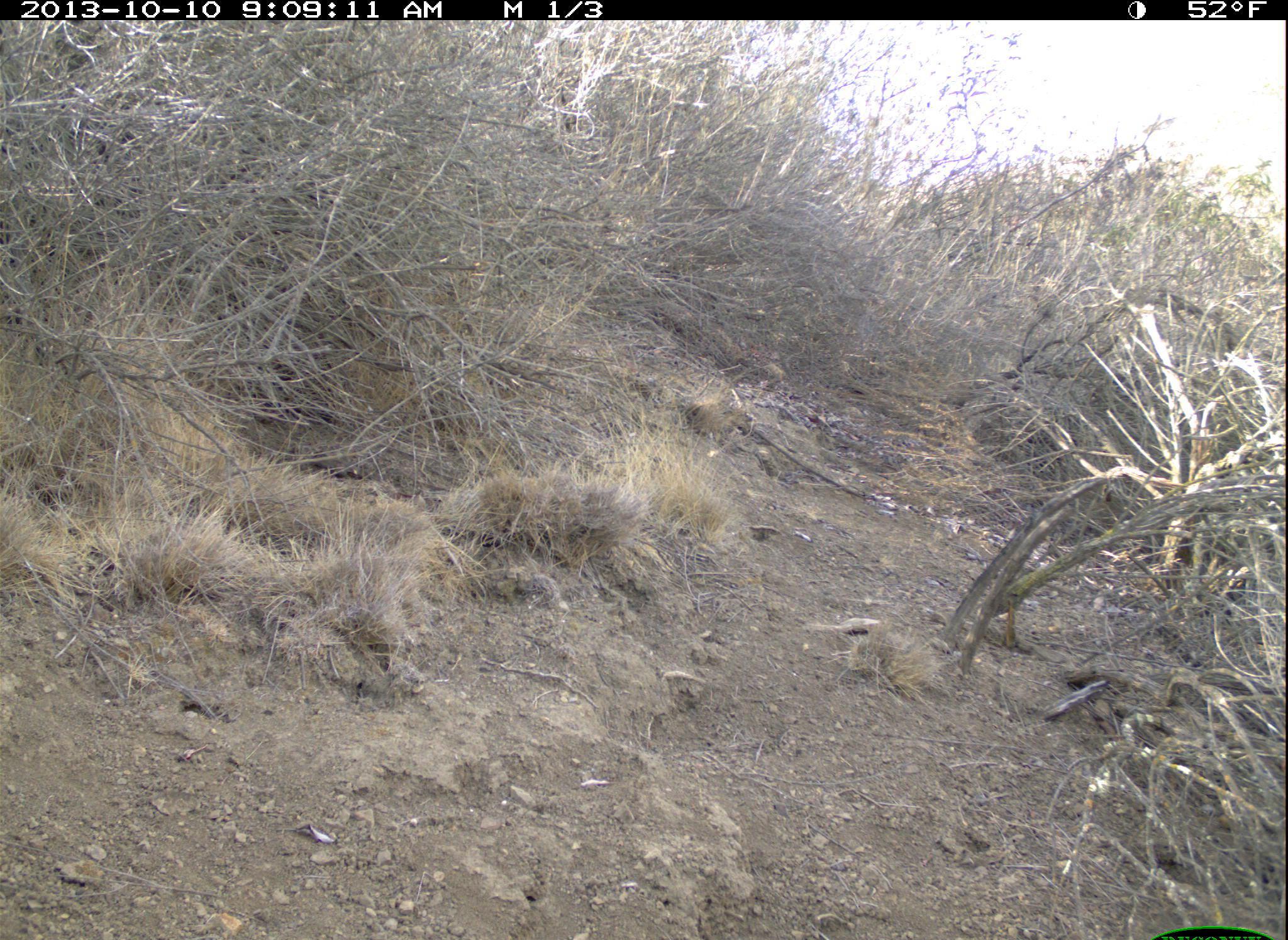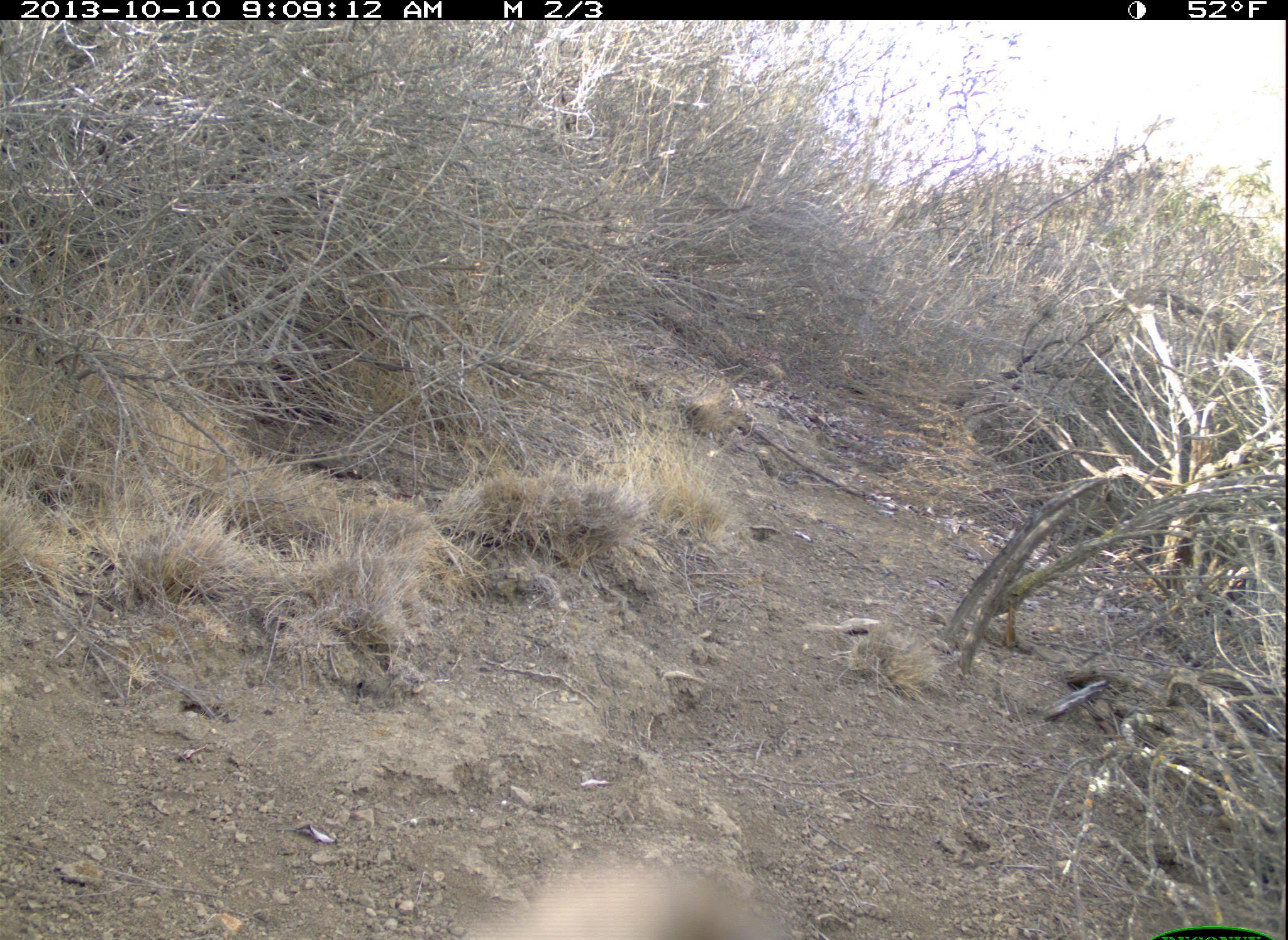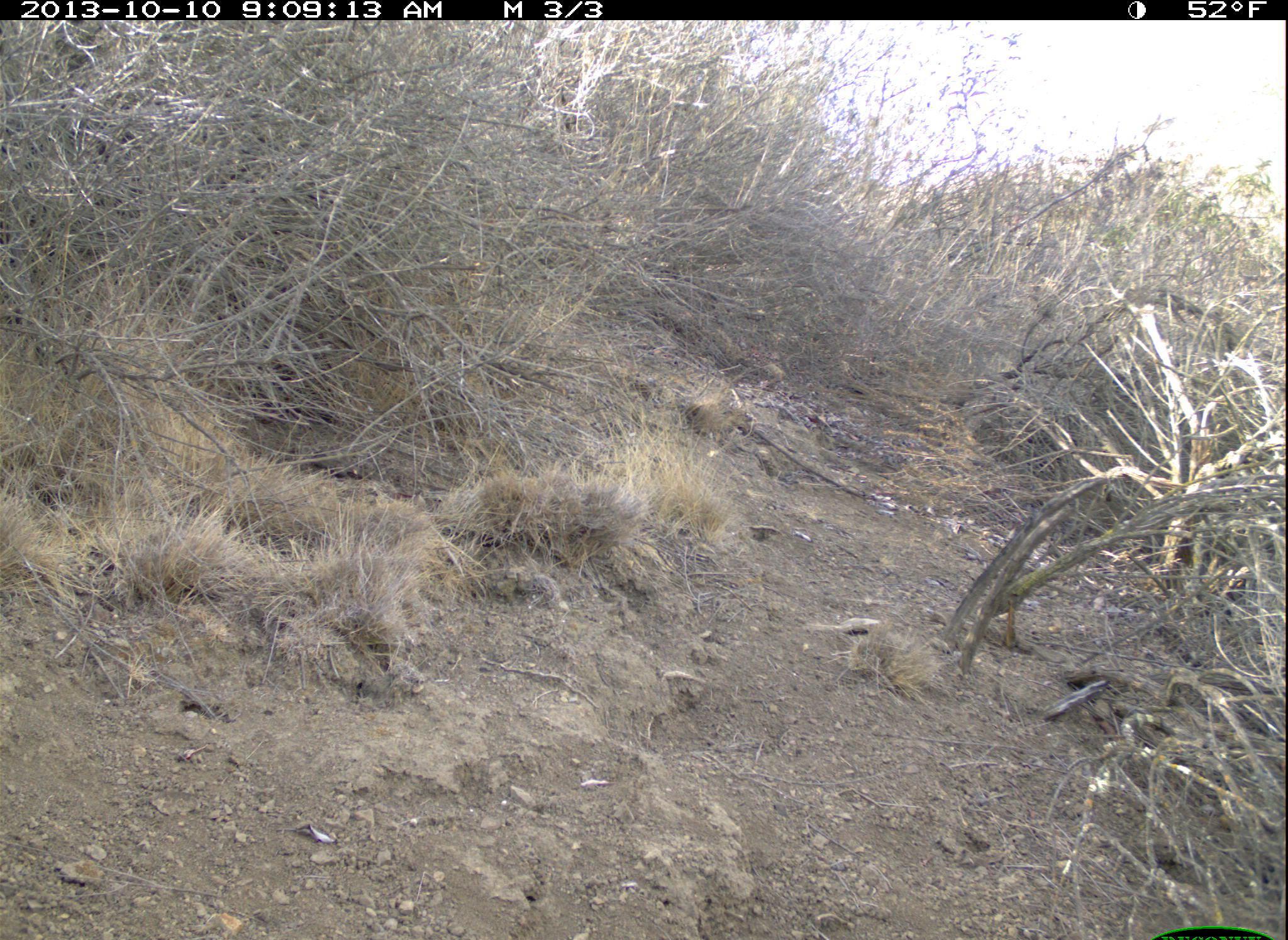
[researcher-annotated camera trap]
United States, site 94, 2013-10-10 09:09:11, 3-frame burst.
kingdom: Animalia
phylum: Chordata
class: Aves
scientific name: Aves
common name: bird